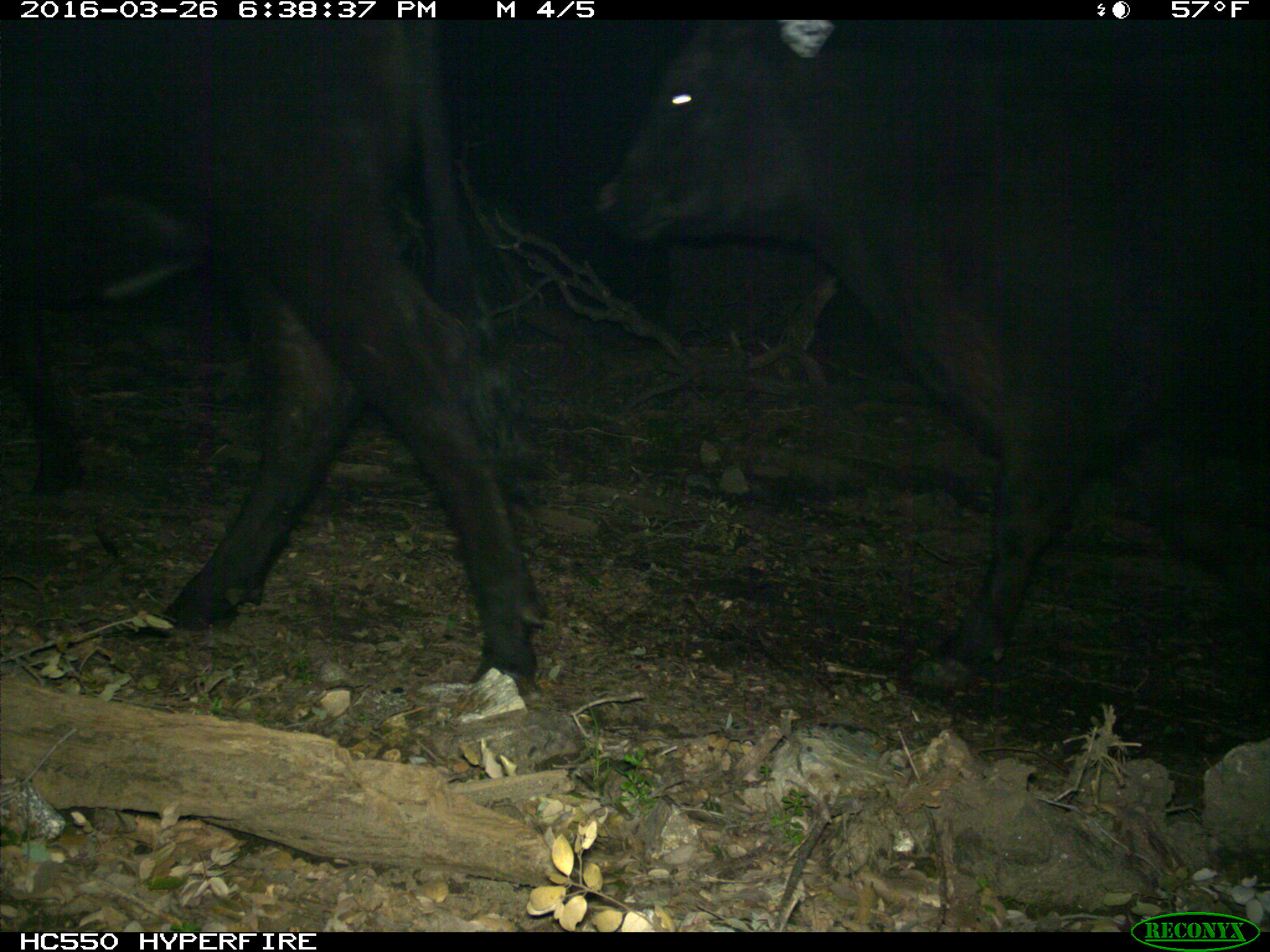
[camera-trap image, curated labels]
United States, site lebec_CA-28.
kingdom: Animalia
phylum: Chordata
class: Mammalia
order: Artiodactyla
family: Bovidae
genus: Bos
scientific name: Bos taurus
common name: domestic cow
Bos taurus (domestic cow).